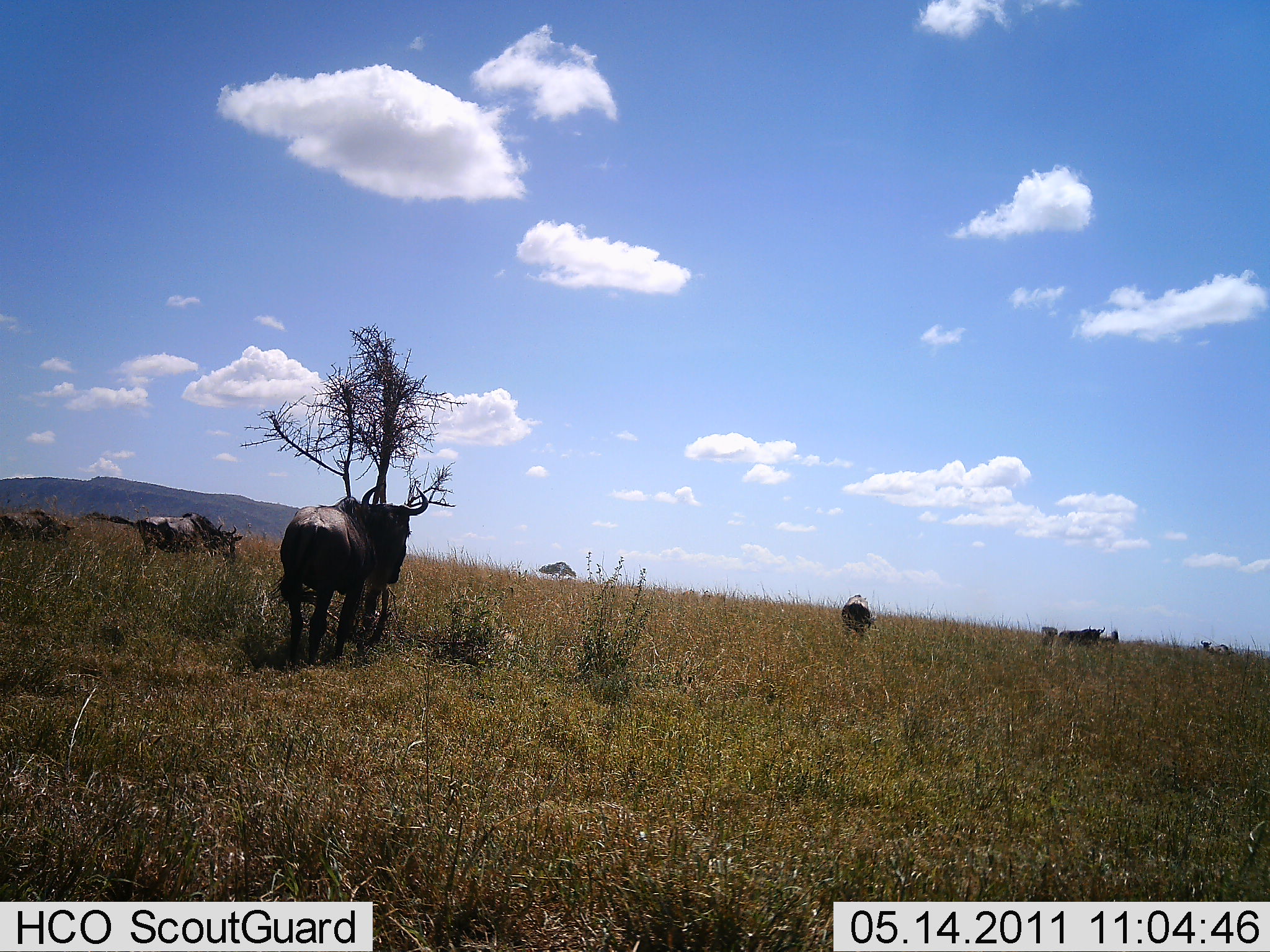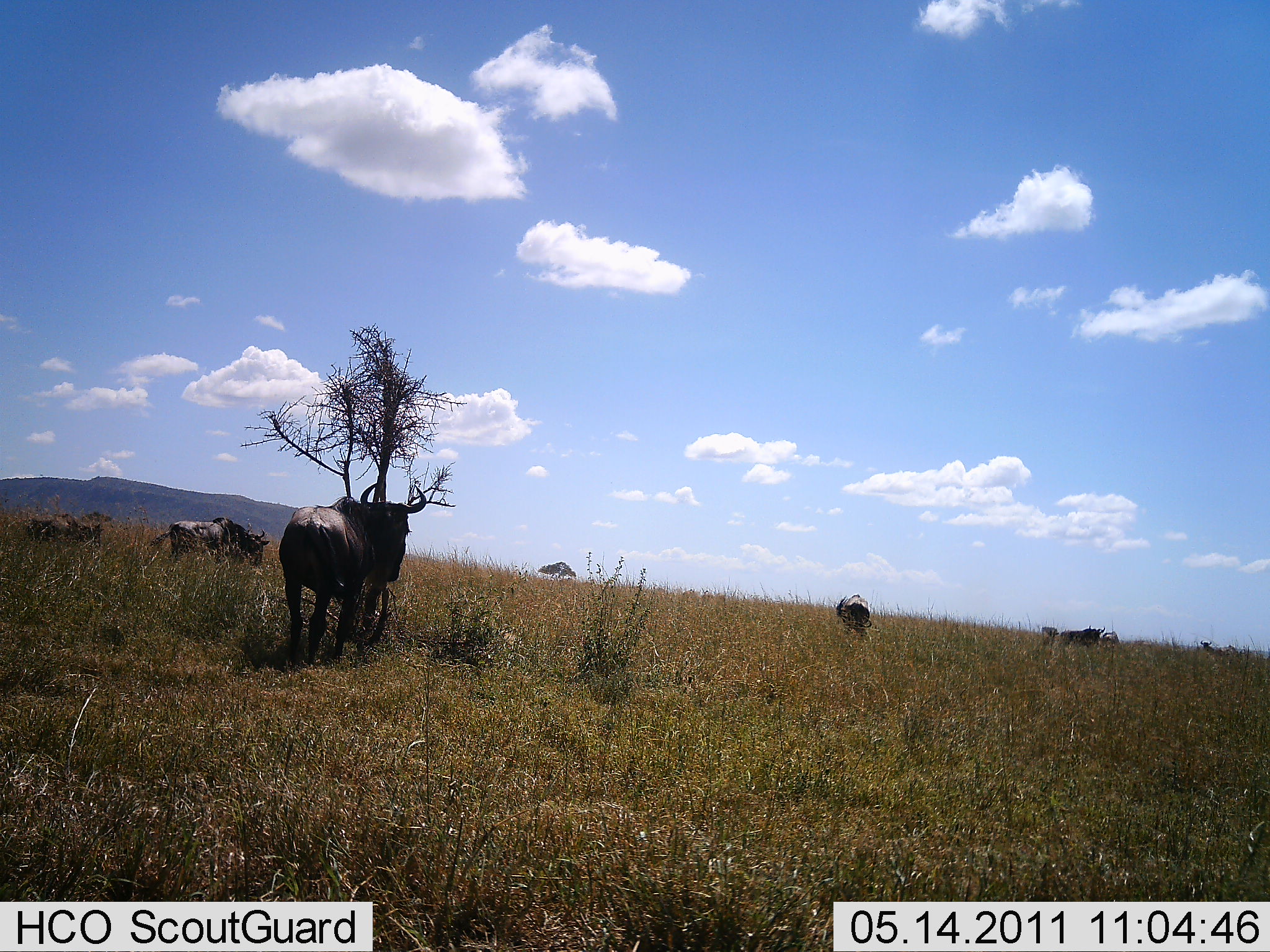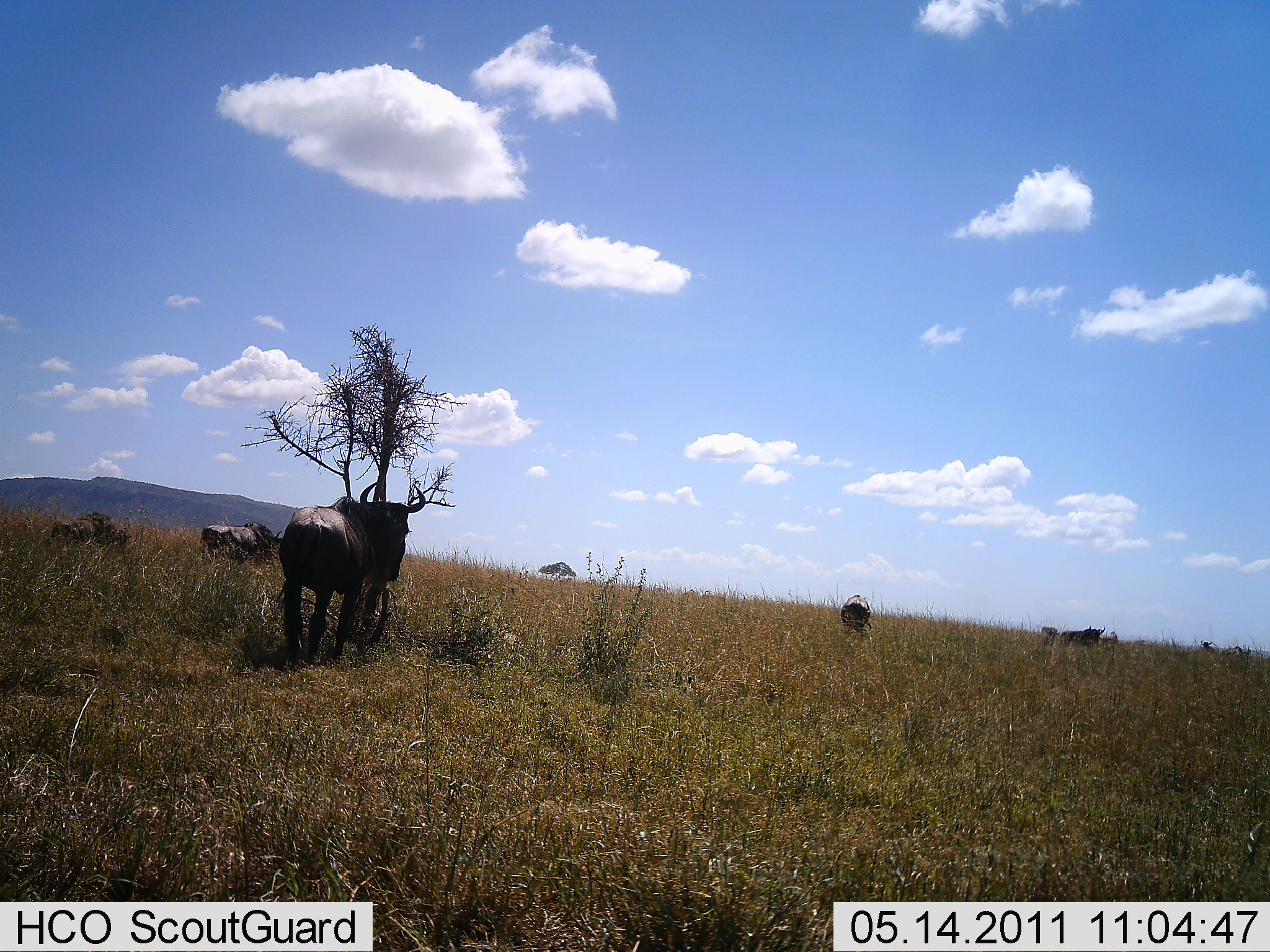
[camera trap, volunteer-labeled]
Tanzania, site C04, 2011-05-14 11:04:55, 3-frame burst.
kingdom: Animalia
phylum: Chordata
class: Mammalia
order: Artiodactyla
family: Bovidae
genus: Connochaetes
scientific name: Connochaetes taurinus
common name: blue wildebeest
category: wildebeest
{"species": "wildebeest (blue wildebeest) (Connochaetes taurinus)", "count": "7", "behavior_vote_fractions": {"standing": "60%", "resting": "0%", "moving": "80%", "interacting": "0%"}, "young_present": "0%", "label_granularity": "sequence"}